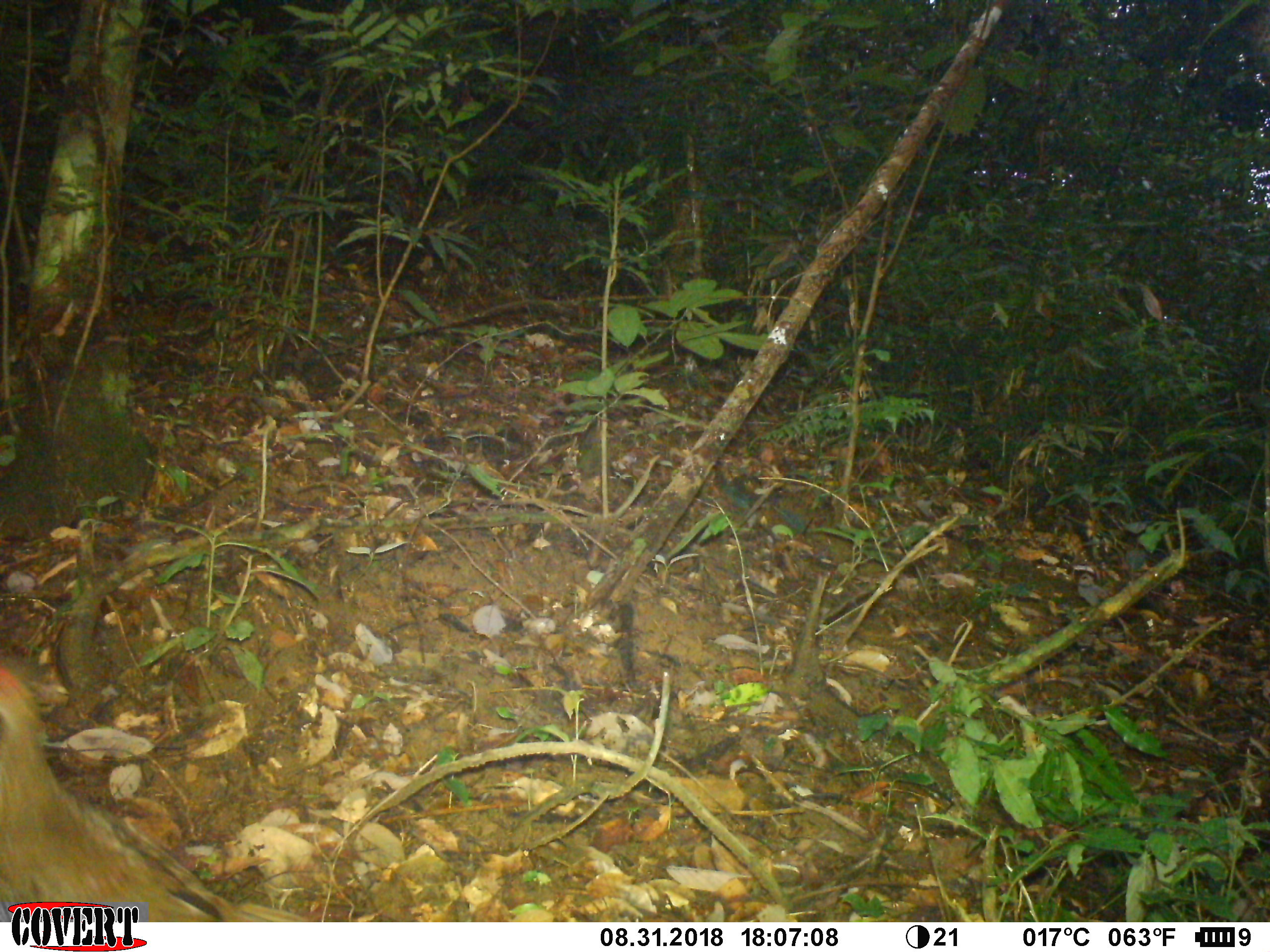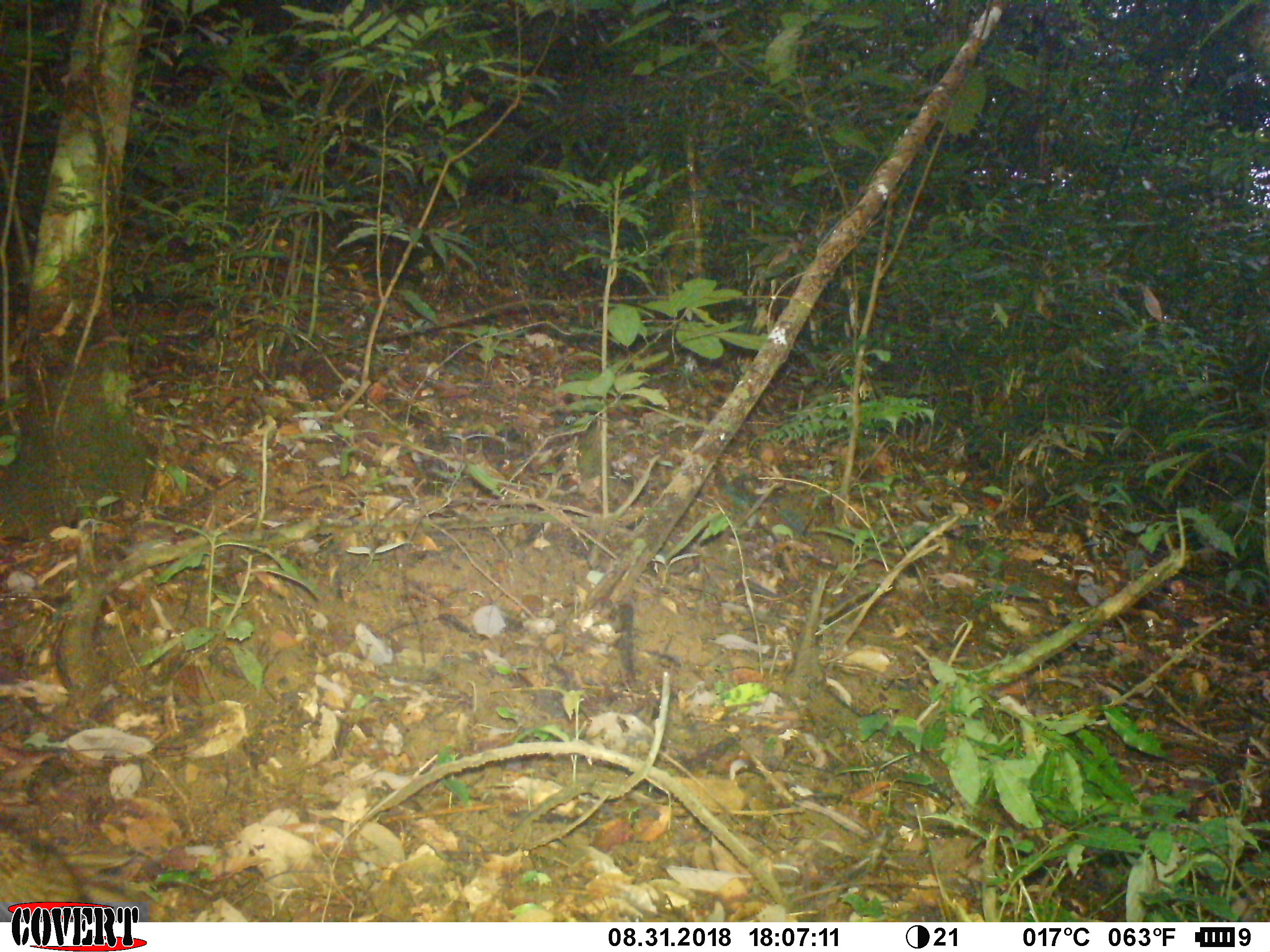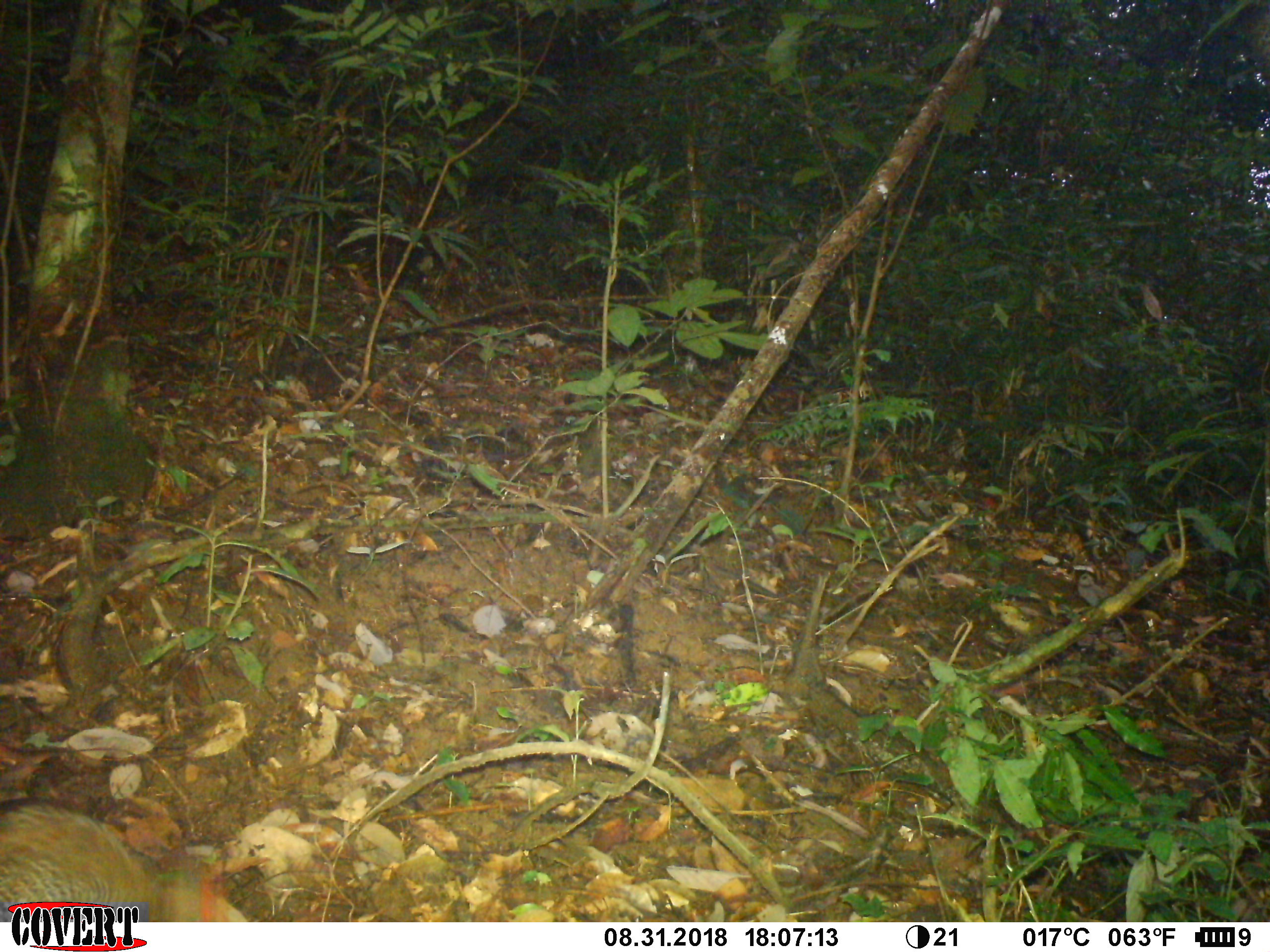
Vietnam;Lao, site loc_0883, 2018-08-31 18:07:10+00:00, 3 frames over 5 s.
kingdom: Animalia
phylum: Chordata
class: Aves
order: Galliformes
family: Phasianidae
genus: Lophura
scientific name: Lophura nycthemera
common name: silver pheasant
Silver pheasant (Lophura nycthemera). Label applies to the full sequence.